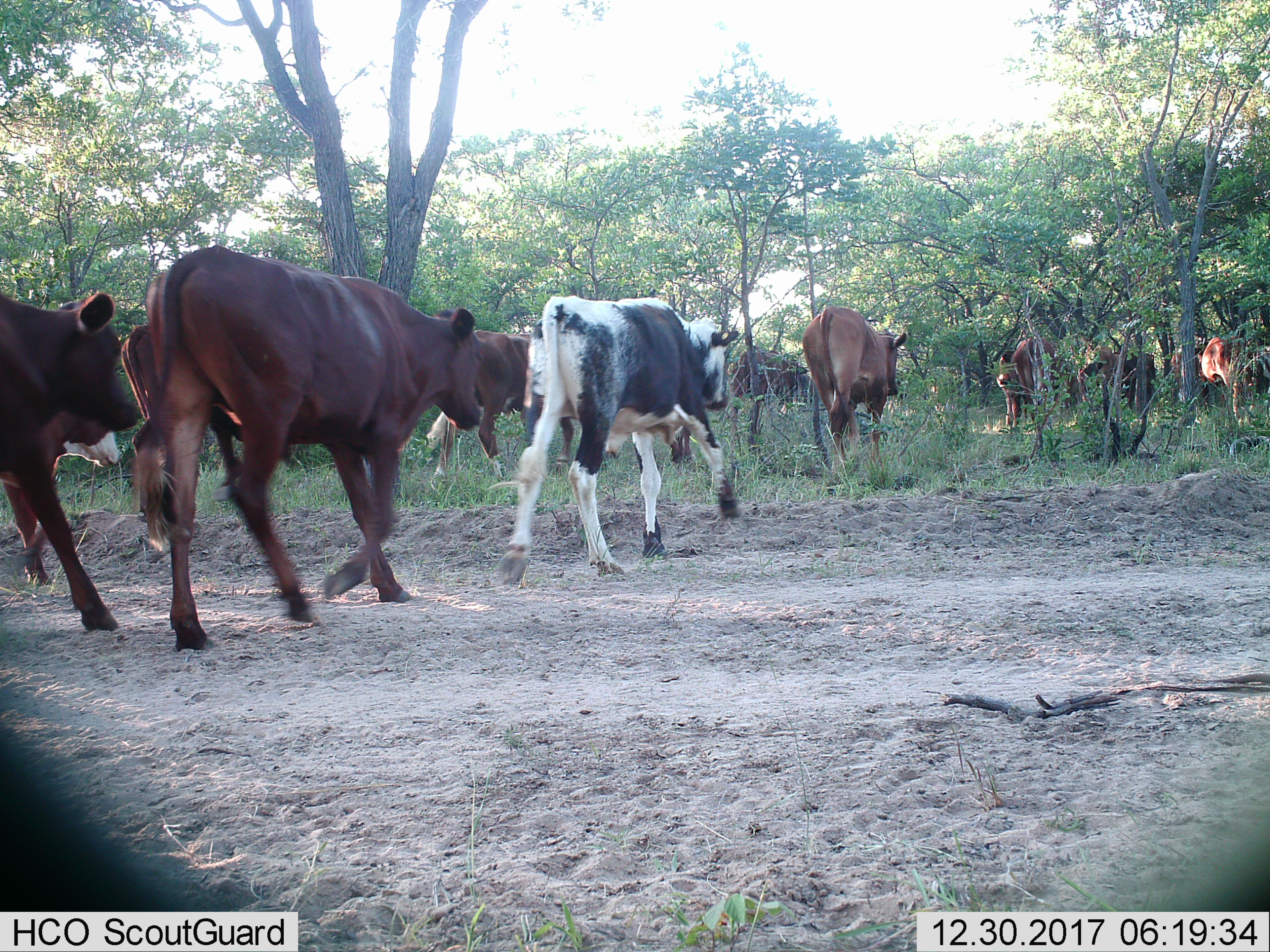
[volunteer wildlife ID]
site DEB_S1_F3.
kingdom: Animalia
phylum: Chordata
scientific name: Vertebrata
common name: domestic animal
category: domesticanimal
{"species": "domesticanimal (domestic animal) (Vertebrata)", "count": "11-50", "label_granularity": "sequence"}